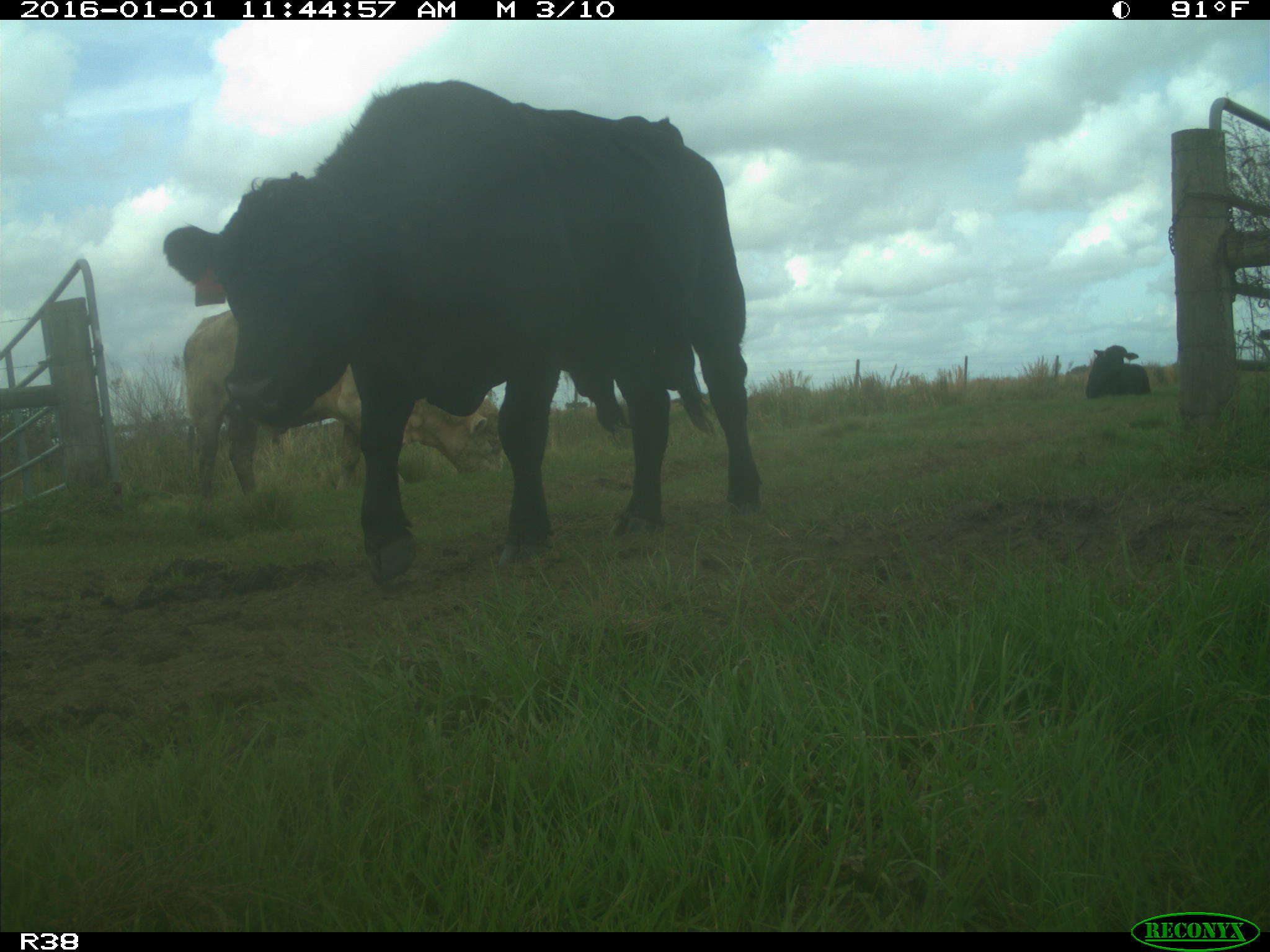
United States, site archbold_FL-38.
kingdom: Animalia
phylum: Chordata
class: Mammalia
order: Artiodactyla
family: Bovidae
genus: Bos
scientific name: Bos taurus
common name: domestic cow